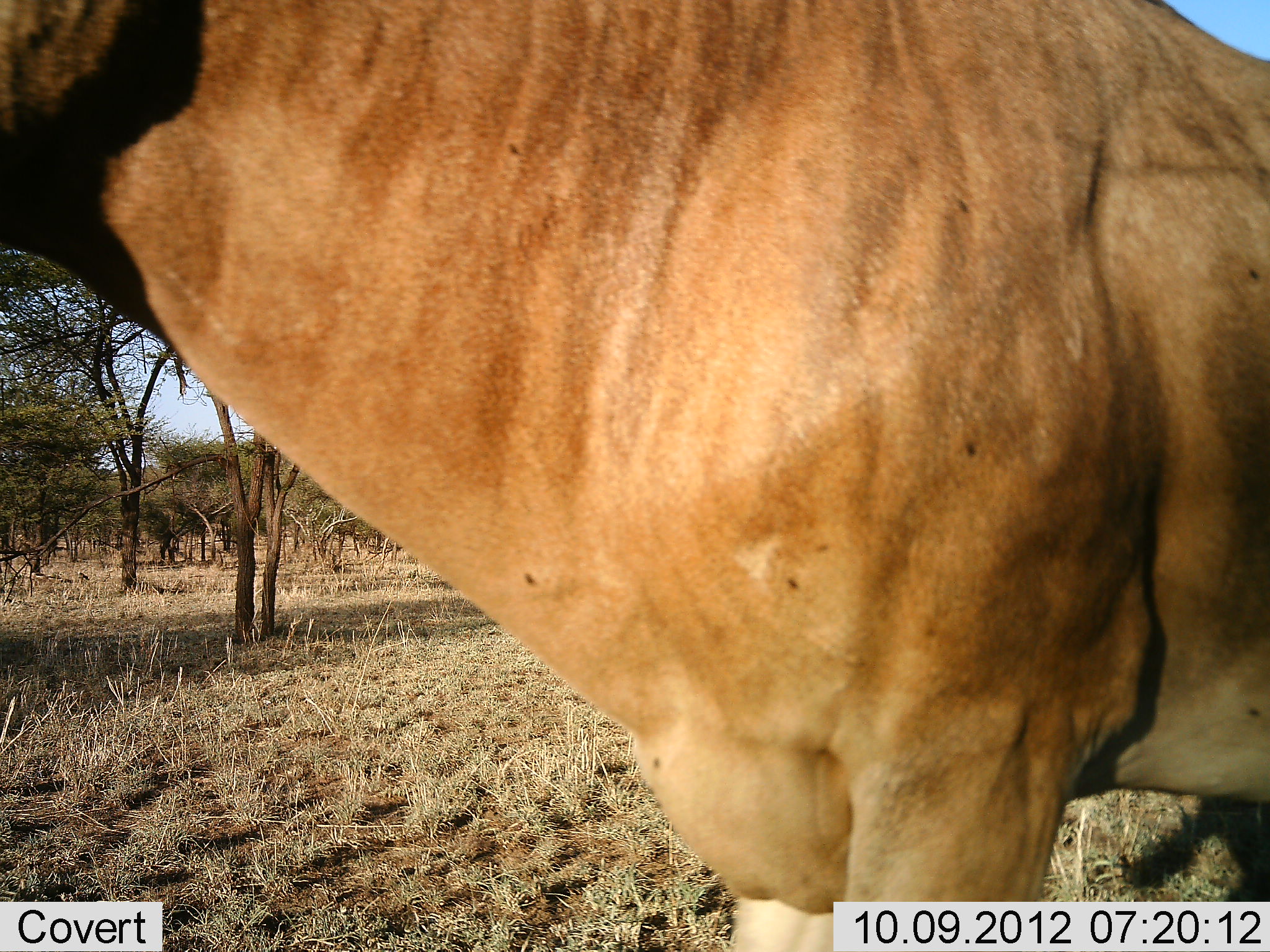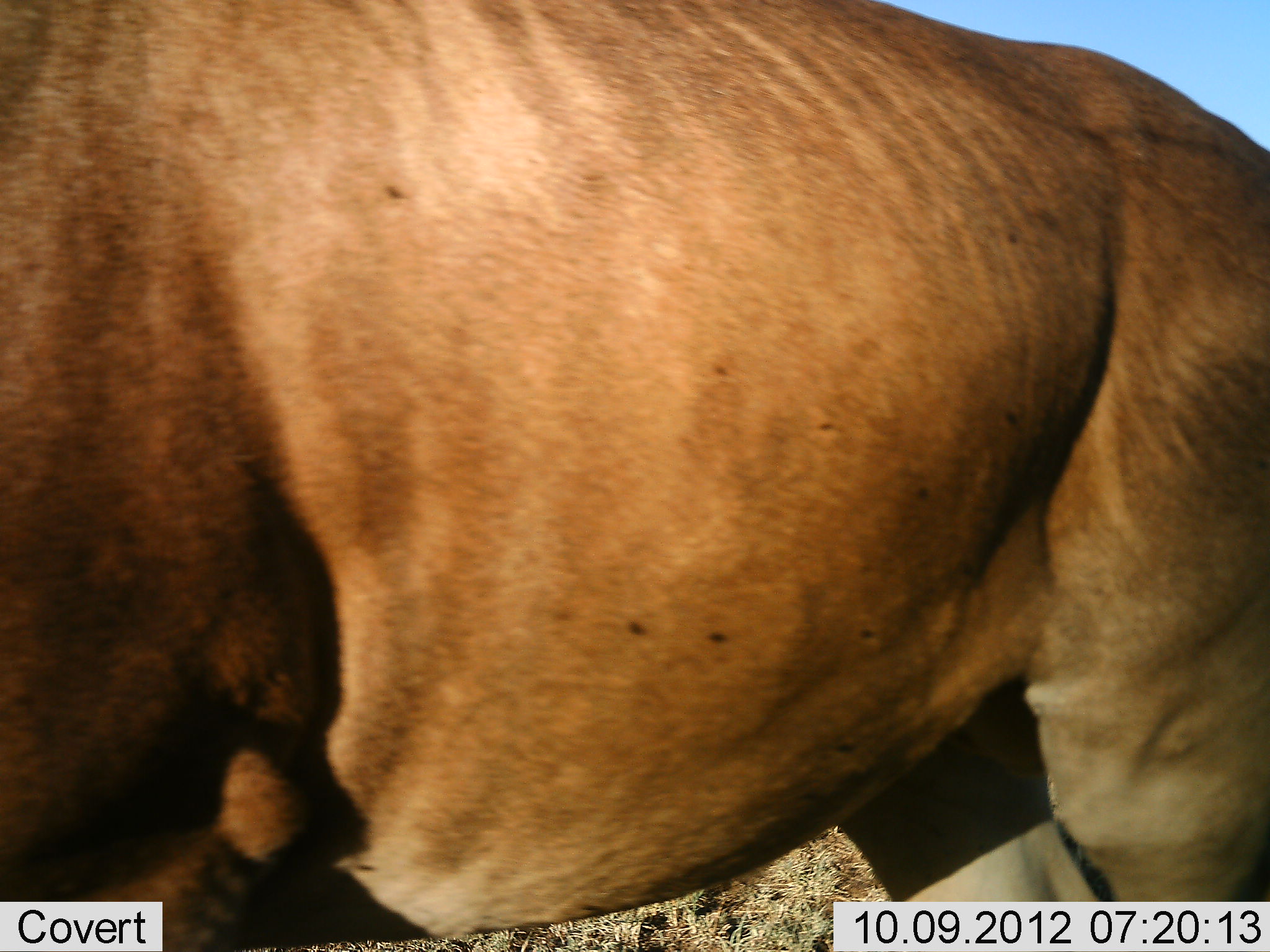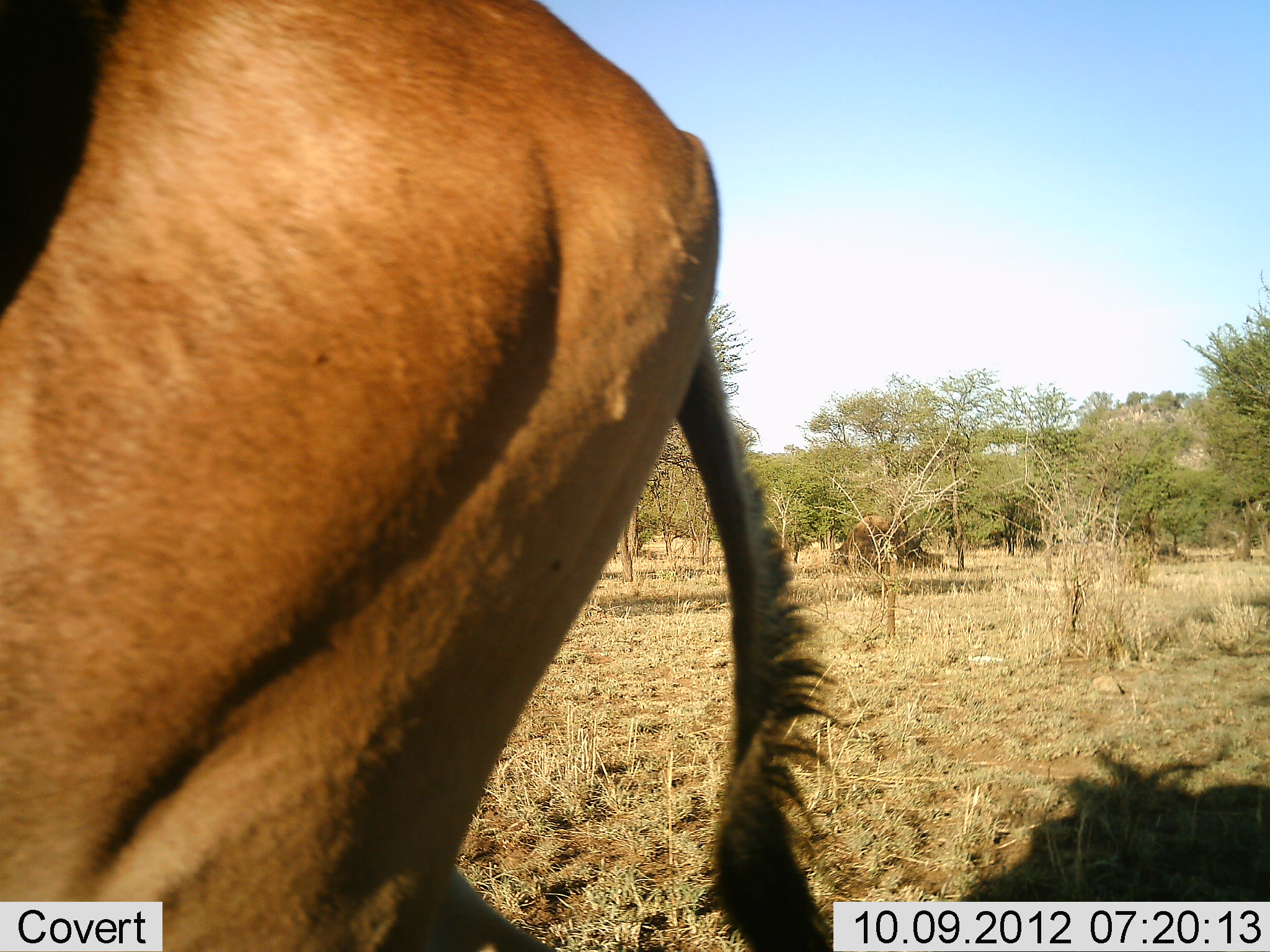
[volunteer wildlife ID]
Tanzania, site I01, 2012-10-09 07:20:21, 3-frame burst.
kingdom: Animalia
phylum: Chordata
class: Mammalia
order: Artiodactyla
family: Bovidae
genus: Alcelaphus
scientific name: Alcelaphus buselaphus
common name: hartebeest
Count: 1.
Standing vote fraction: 10%.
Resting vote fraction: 0%.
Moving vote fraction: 90%.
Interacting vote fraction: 0%.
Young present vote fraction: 0%.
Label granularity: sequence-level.